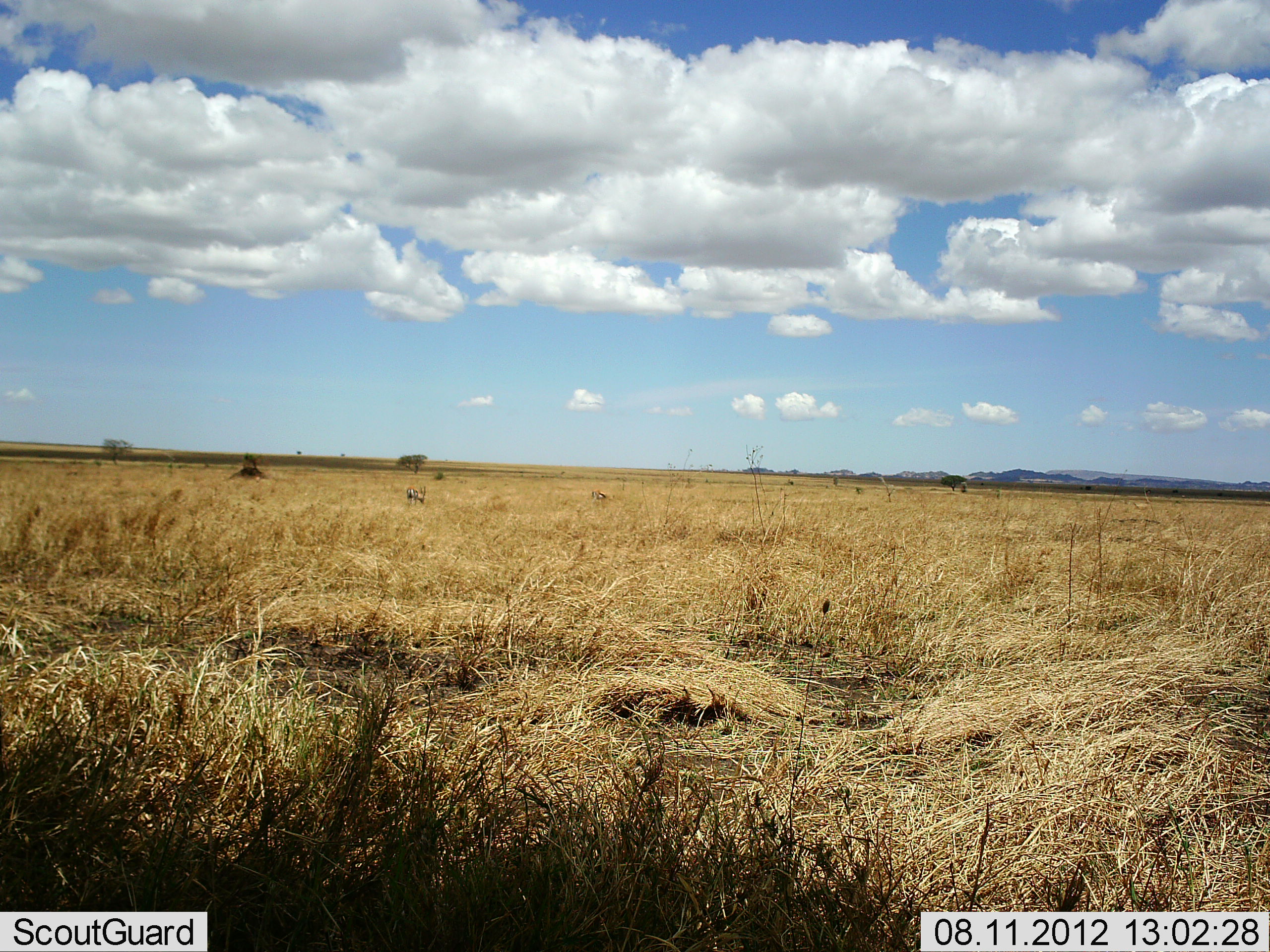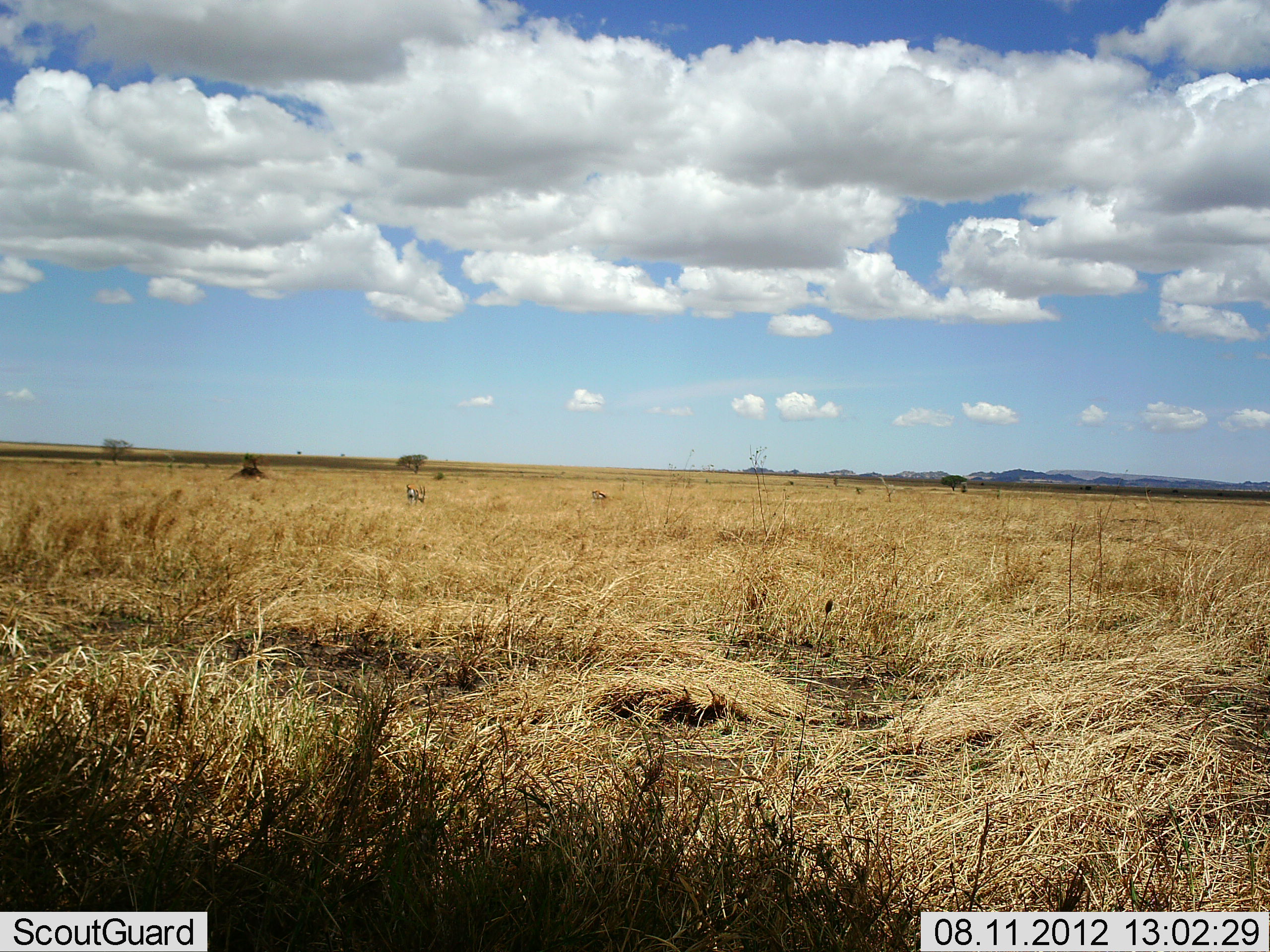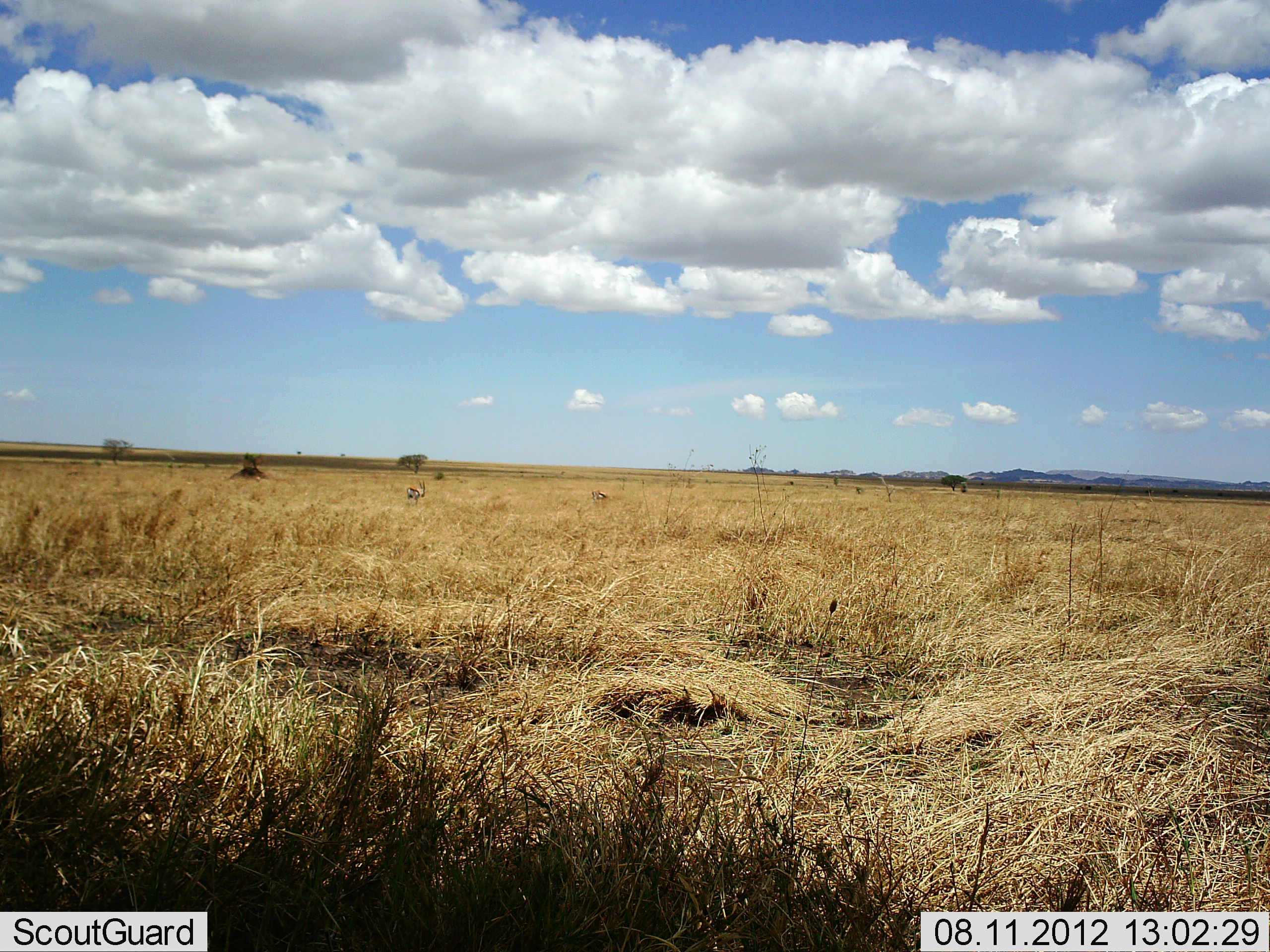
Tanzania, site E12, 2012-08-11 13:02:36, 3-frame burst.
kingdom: Animalia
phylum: Chordata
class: Mammalia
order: Artiodactyla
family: Bovidae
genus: Eudorcas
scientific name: Eudorcas thomsonii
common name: thomson's gazelle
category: gazellethomsons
Gazellethomsons (thomson's gazelle) (Eudorcas thomsonii), count 2. Behavior (volunteer vote fractions): standing 44%, resting 0%, moving 0%, interacting 0%. Young present (vote fraction): 0%. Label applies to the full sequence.